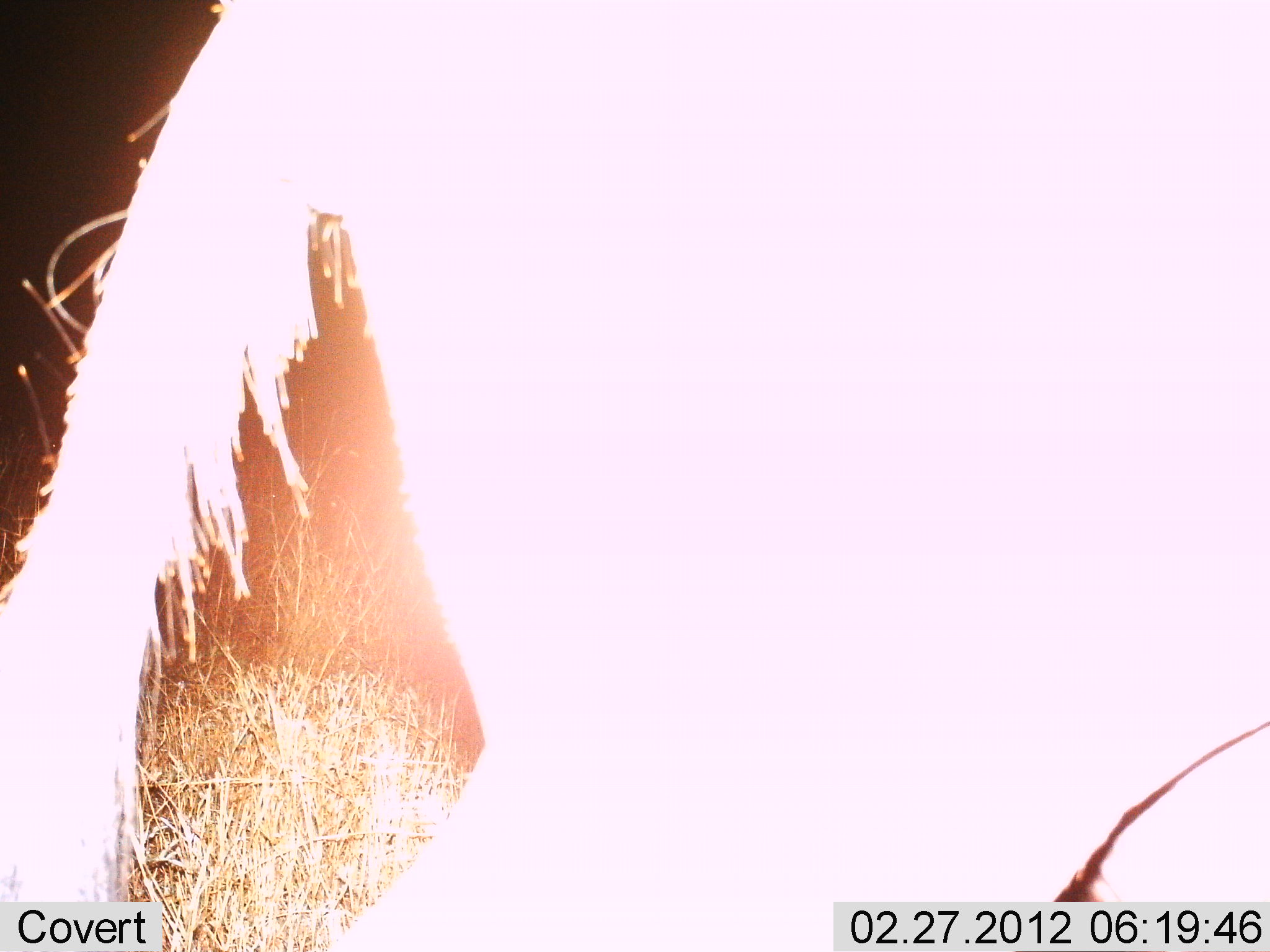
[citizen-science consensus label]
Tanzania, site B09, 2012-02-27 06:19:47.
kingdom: Animalia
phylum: Chordata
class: Mammalia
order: Artiodactyla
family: Bovidae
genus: Connochaetes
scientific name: Connochaetes taurinus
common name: blue wildebeest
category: wildebeest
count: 1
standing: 64%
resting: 0%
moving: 36%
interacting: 0%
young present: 0%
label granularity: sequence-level